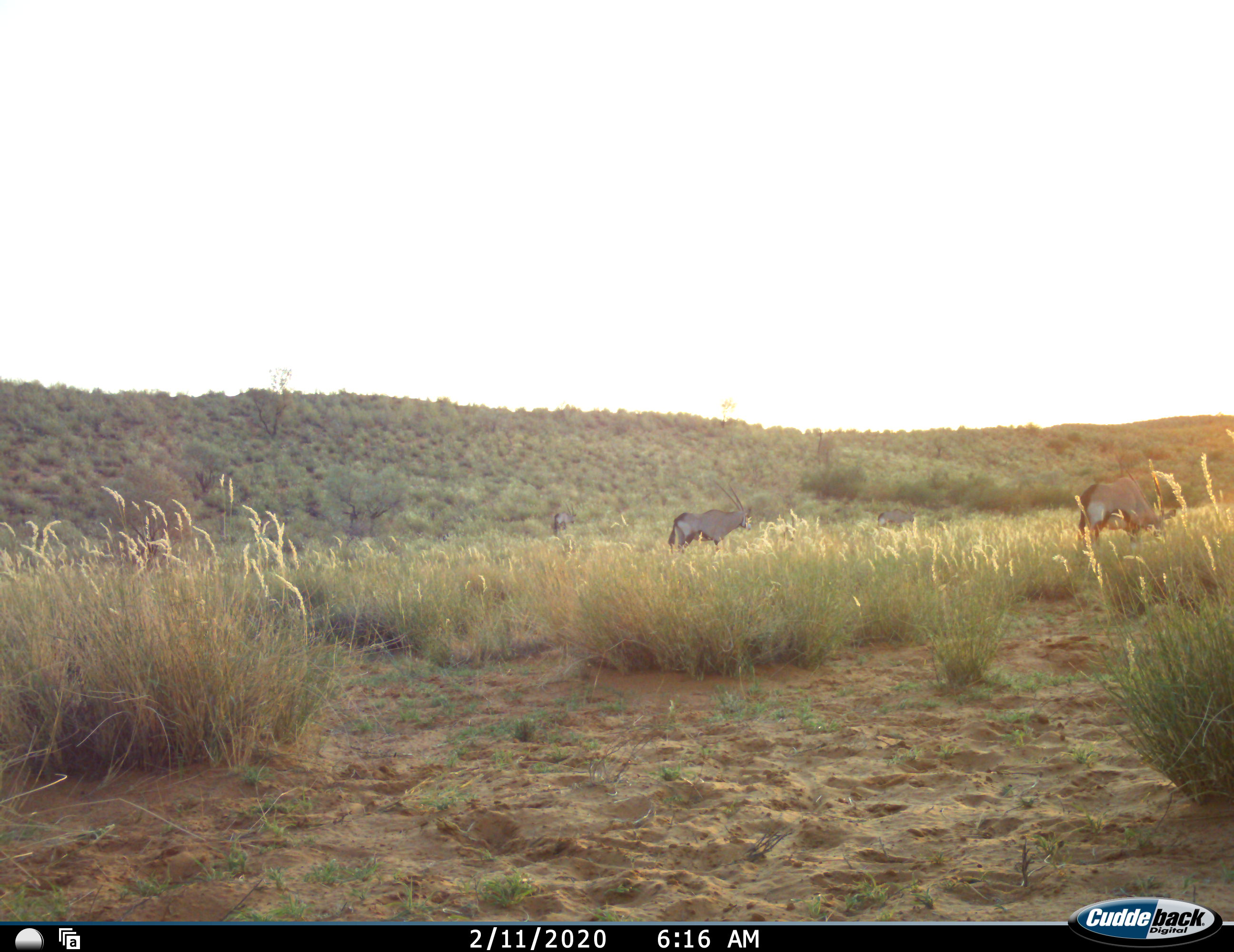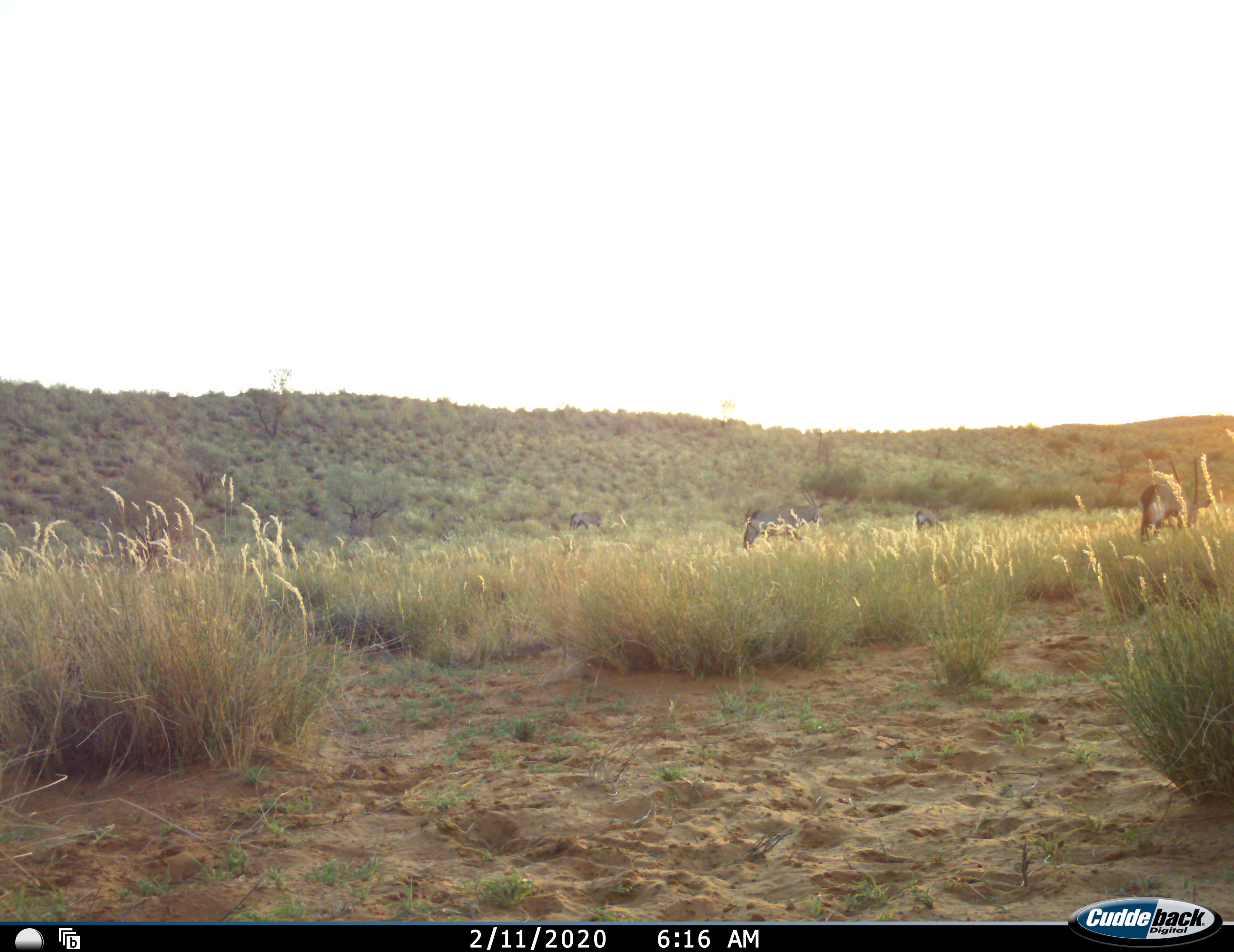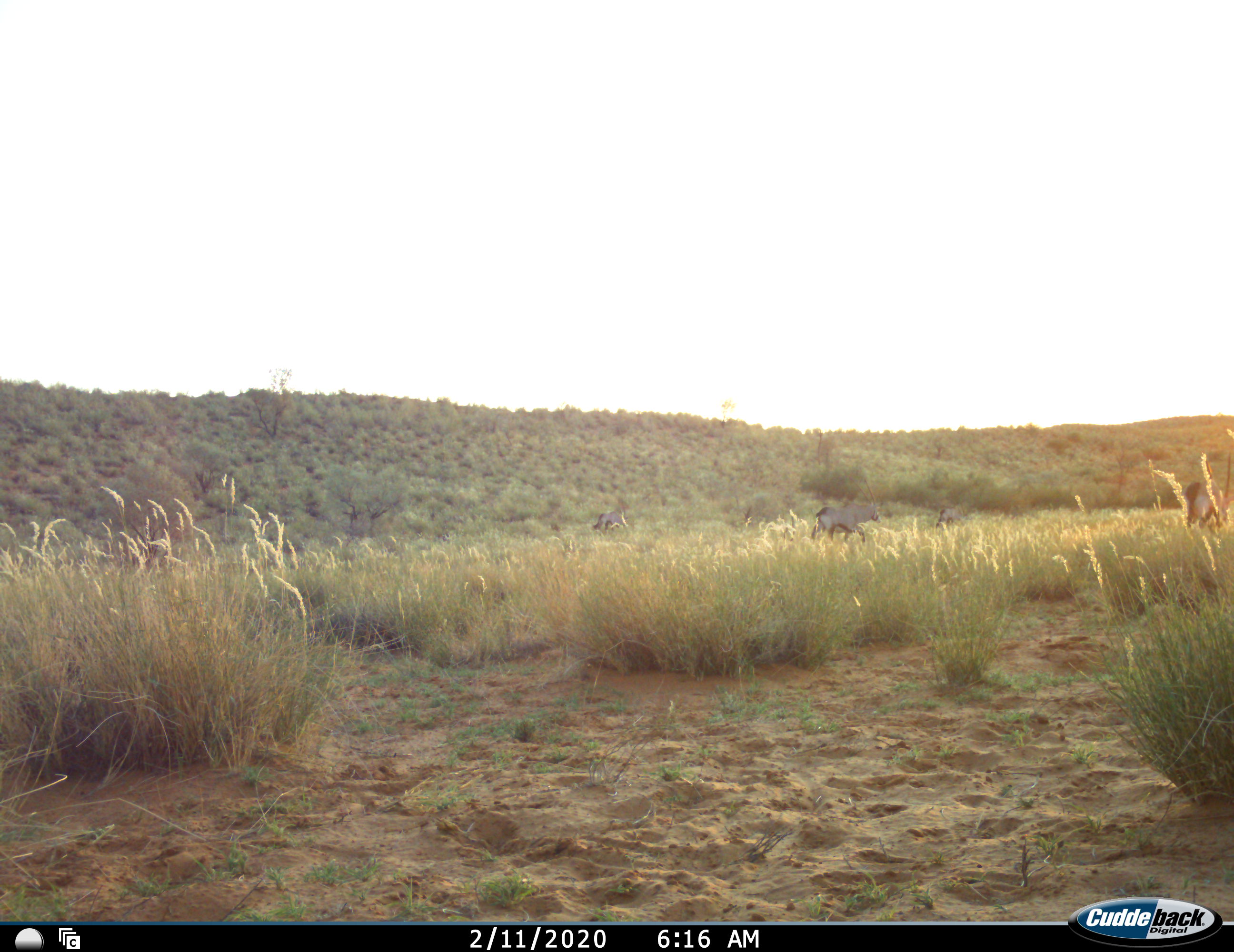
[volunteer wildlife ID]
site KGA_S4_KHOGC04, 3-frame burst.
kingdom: Animalia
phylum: Chordata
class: Mammalia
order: Artiodactyla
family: Bovidae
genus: Oryx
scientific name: Oryx gazella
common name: gemsbok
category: oryx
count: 4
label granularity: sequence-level